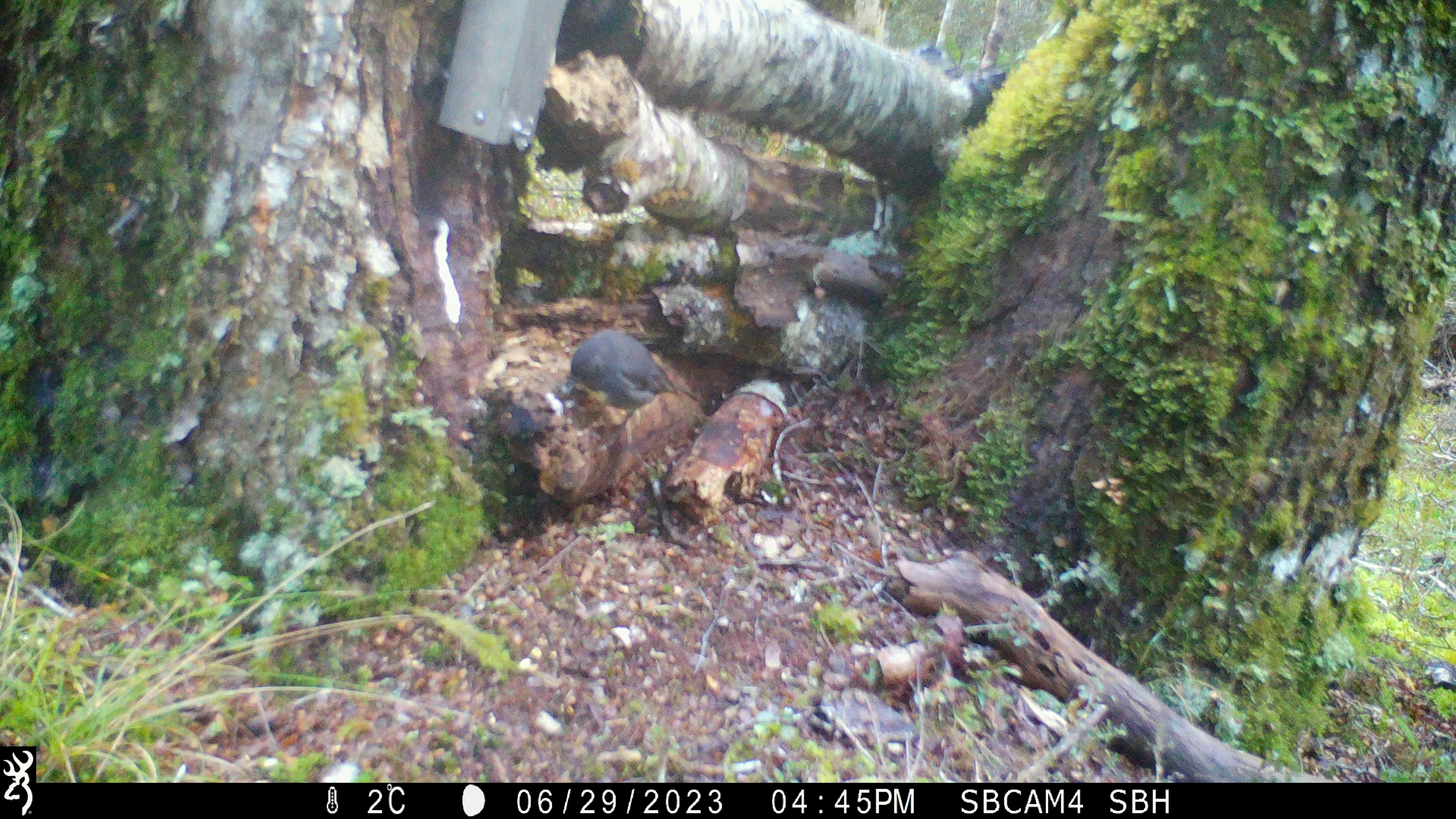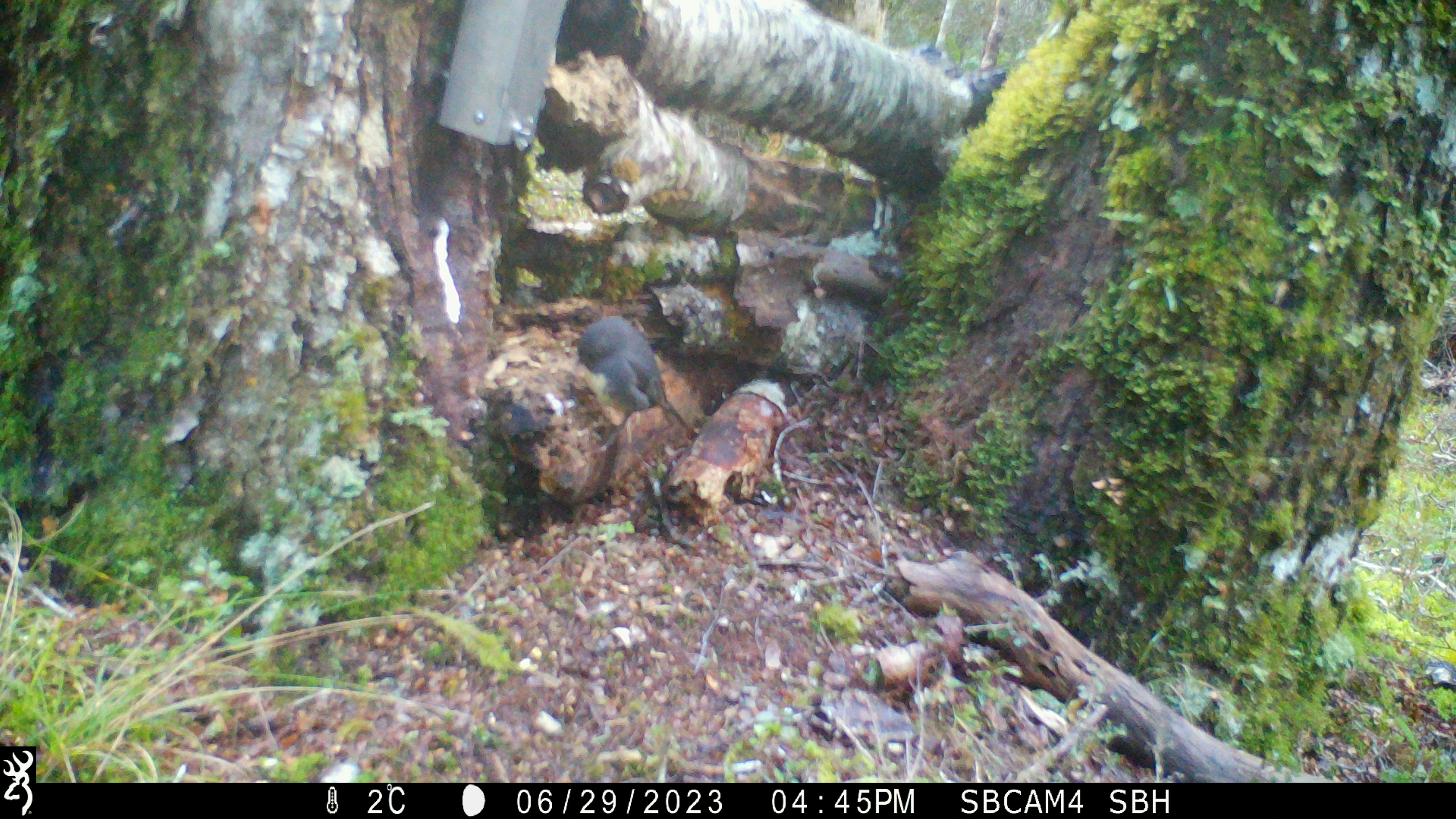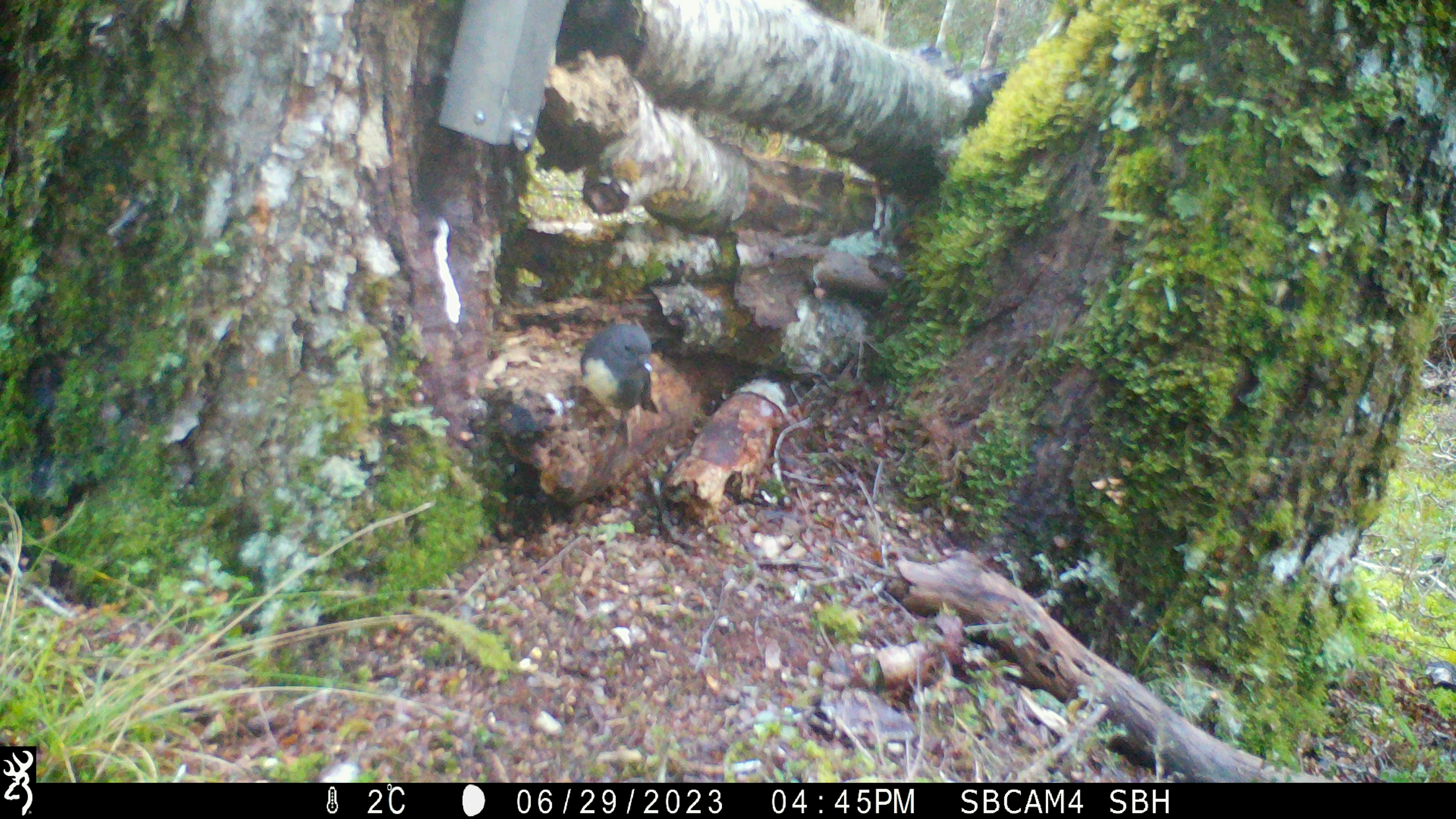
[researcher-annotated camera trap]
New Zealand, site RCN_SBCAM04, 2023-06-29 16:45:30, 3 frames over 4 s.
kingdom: Animalia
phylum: Chordata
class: Aves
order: Passeriformes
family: Petroicidae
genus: Petroica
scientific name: Petroica australis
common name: new zealand robin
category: robin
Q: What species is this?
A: Robin (new zealand robin) (Petroica australis).